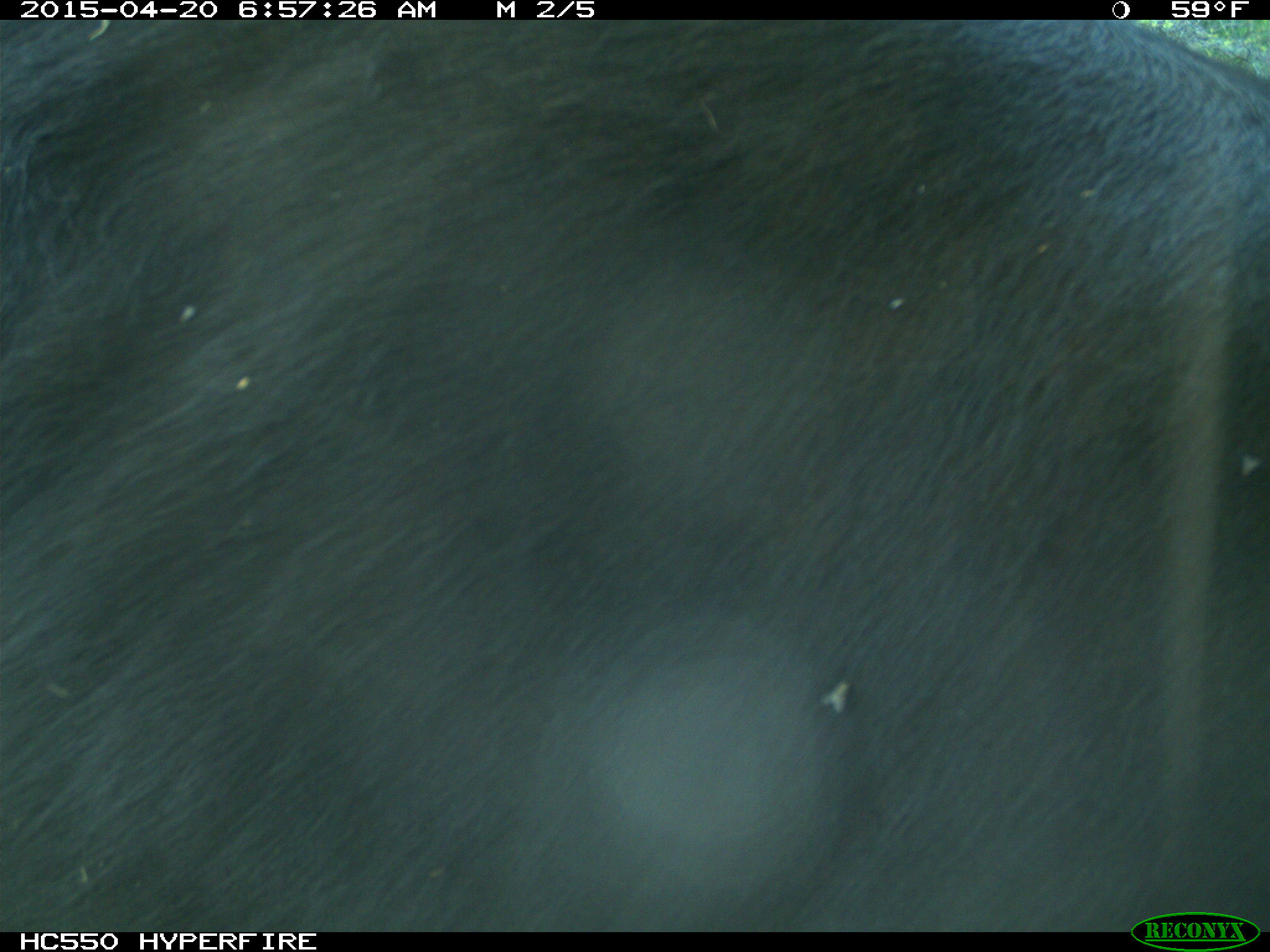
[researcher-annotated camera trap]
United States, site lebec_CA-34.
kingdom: Animalia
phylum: Chordata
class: Mammalia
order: Artiodactyla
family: Bovidae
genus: Bos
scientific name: Bos taurus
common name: domestic cow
Bos taurus (domestic cow).